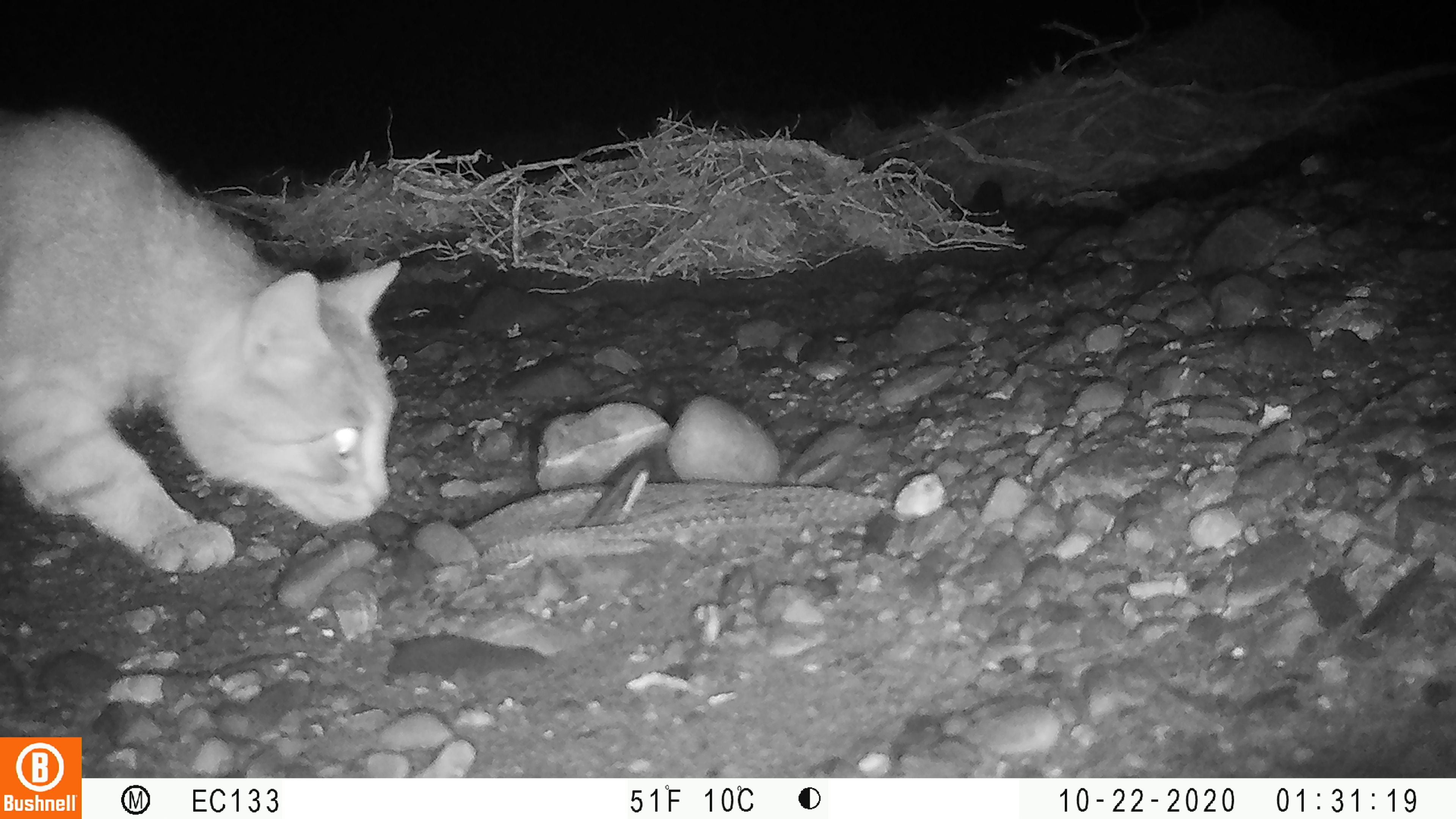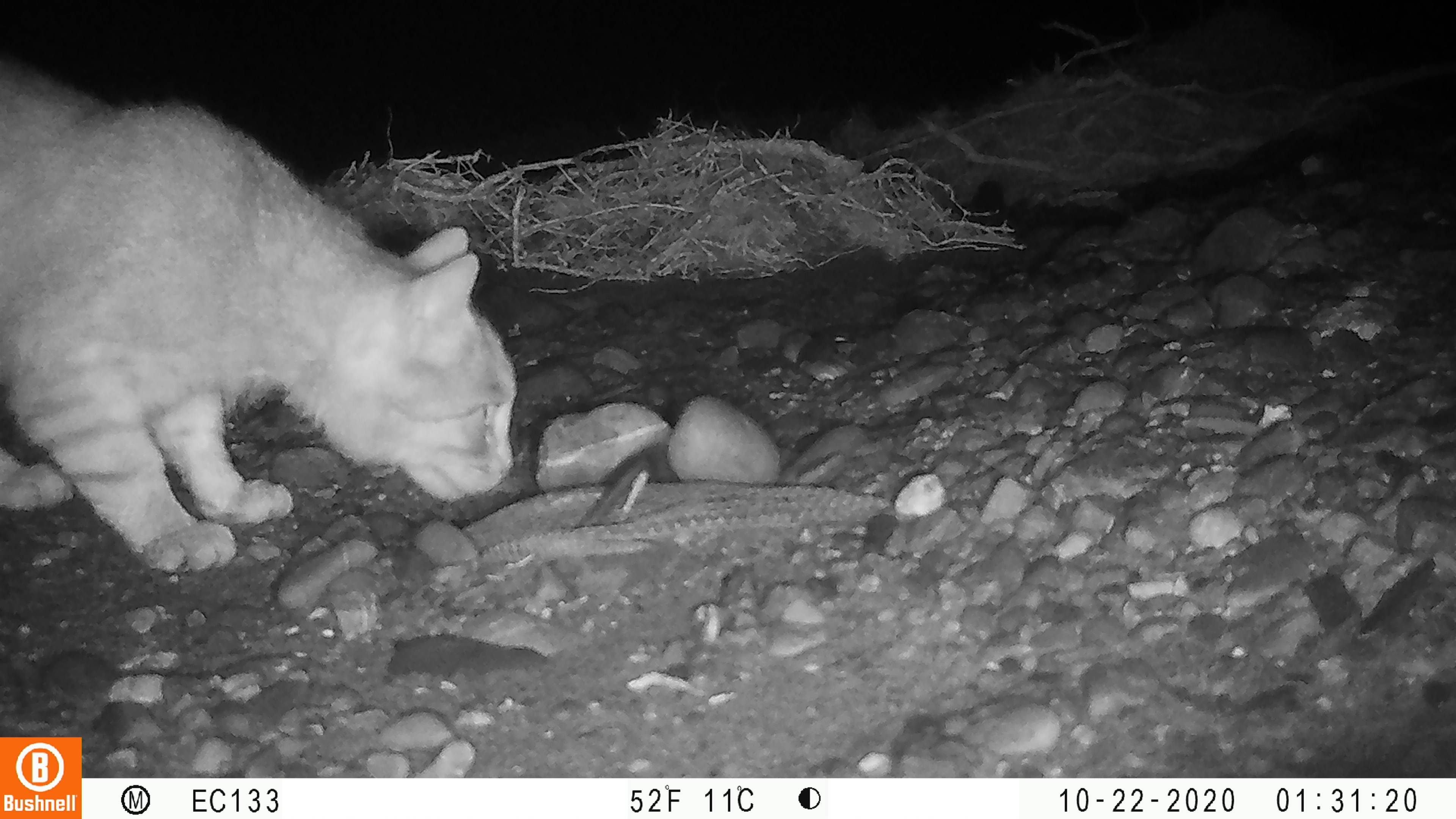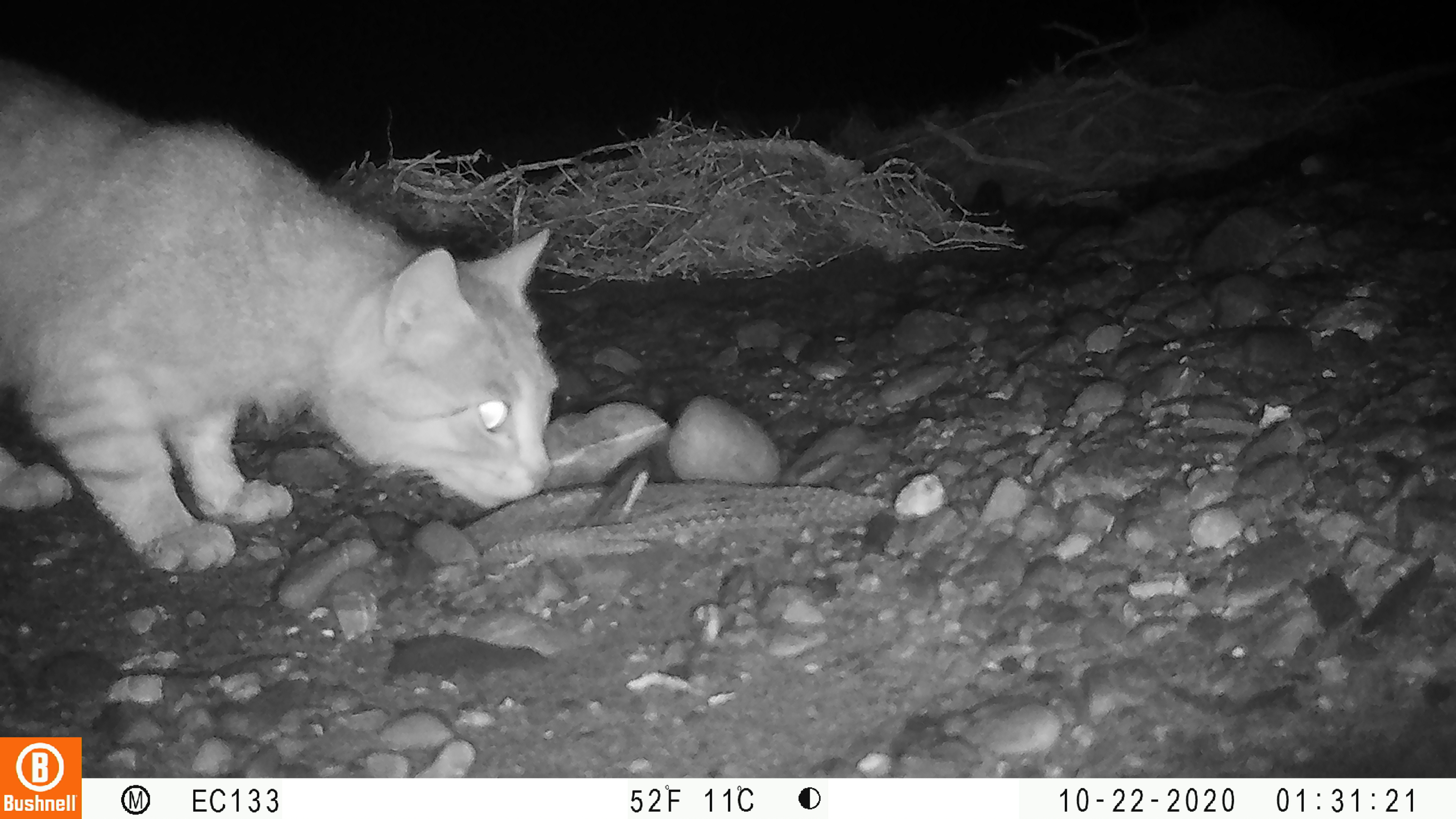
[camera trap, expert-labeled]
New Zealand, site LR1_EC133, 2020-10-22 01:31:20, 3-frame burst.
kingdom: Animalia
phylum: Chordata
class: Mammalia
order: Carnivora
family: Felidae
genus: Felis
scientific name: Felis catus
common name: domestic cat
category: cat